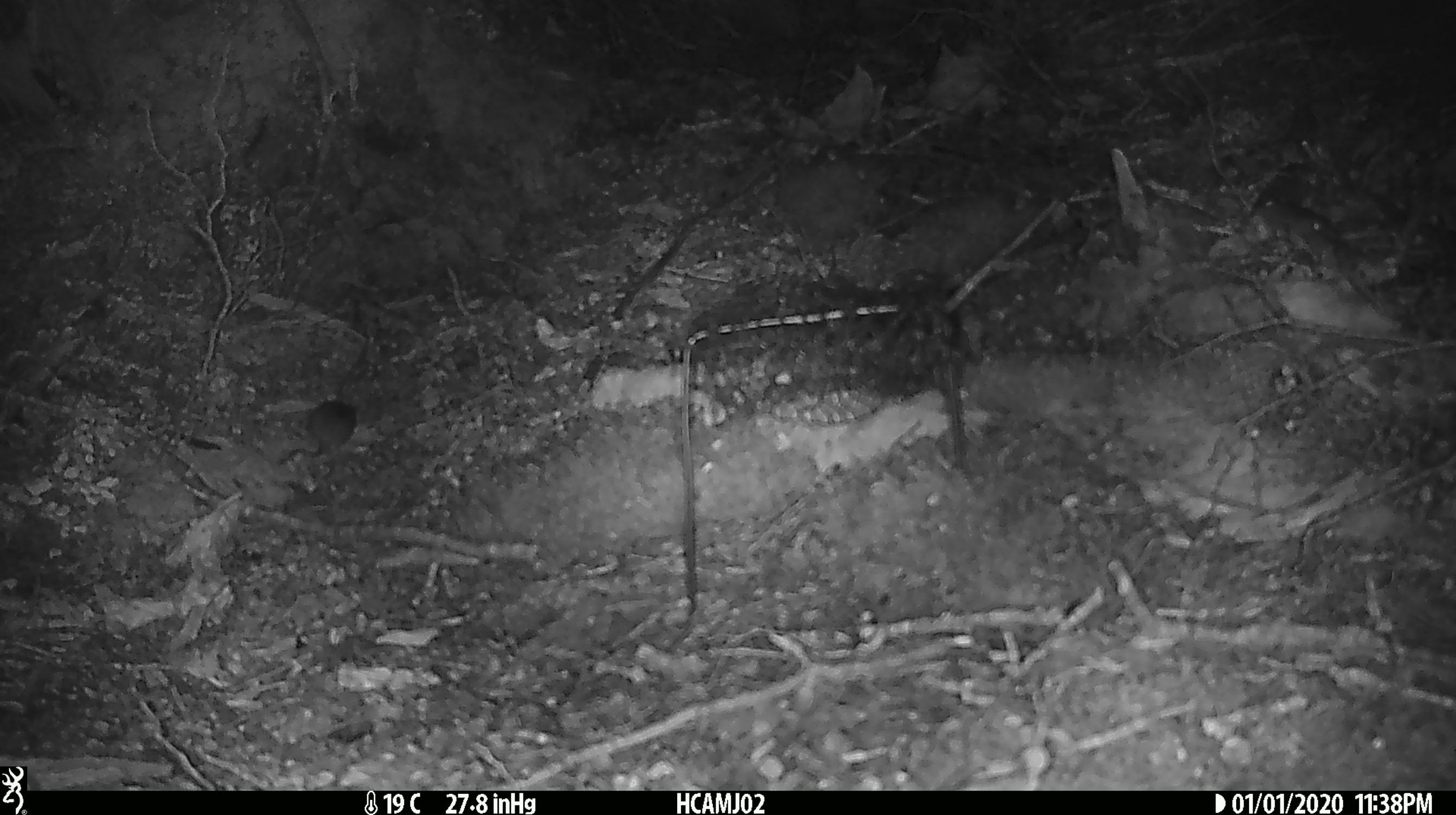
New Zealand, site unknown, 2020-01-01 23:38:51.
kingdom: Animalia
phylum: Chordata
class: Mammalia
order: Rodentia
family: Muridae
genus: Mus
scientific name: Mus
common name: mouse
Mouse (Mus).